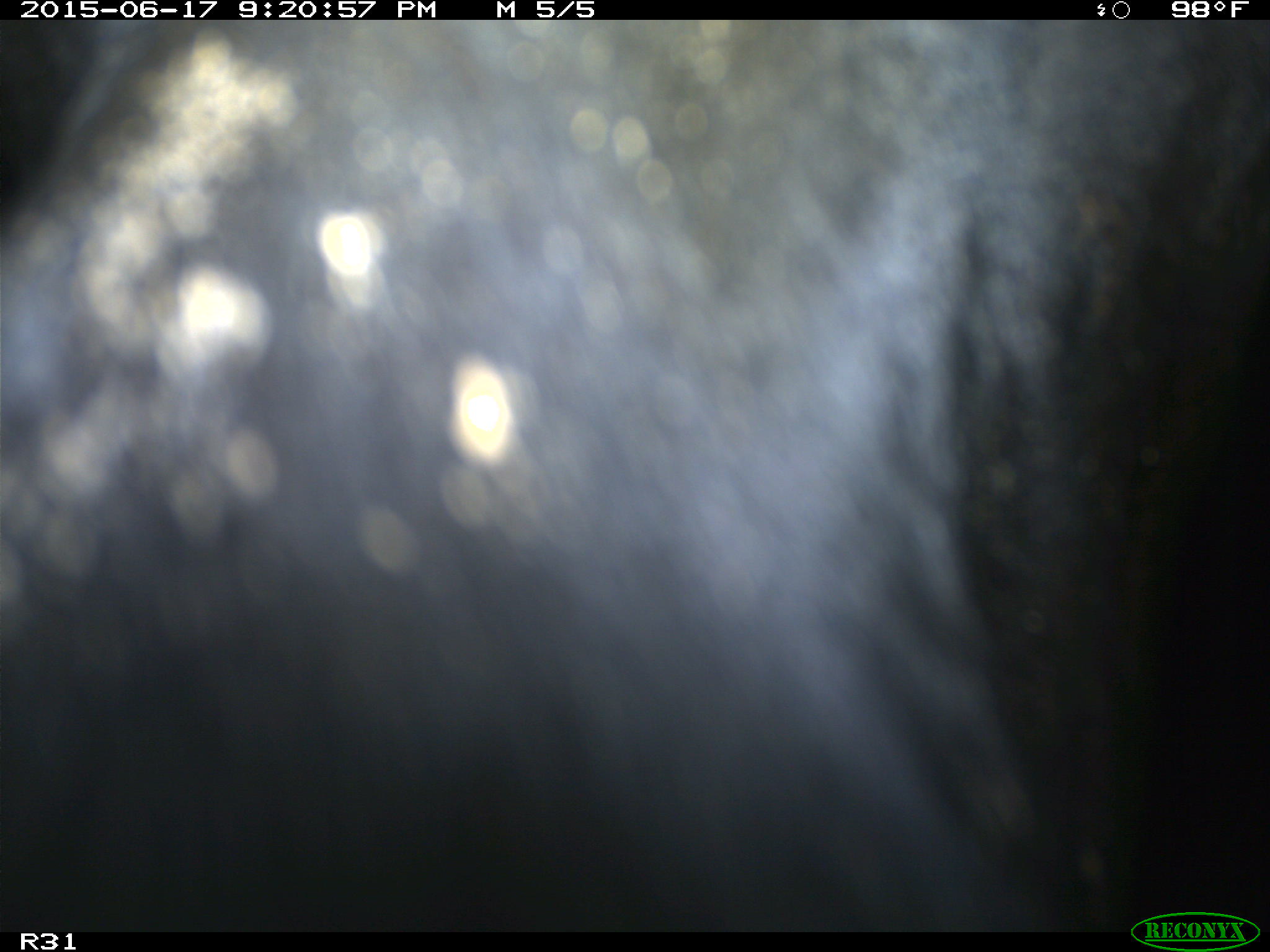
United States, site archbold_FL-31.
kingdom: Animalia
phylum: Chordata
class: Mammalia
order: Artiodactyla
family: Bovidae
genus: Bos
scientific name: Bos taurus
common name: domestic cow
Bos taurus (domestic cow).